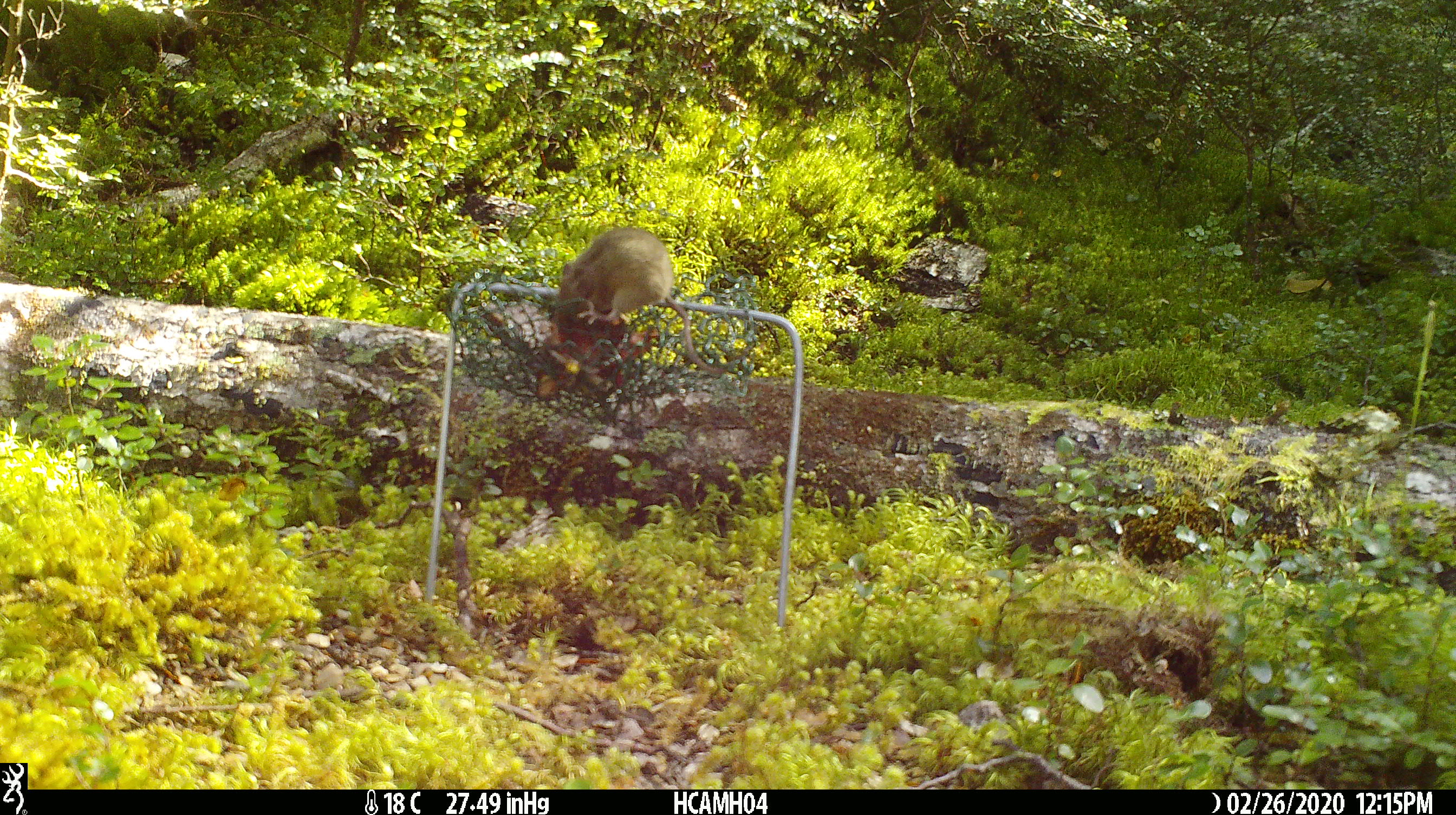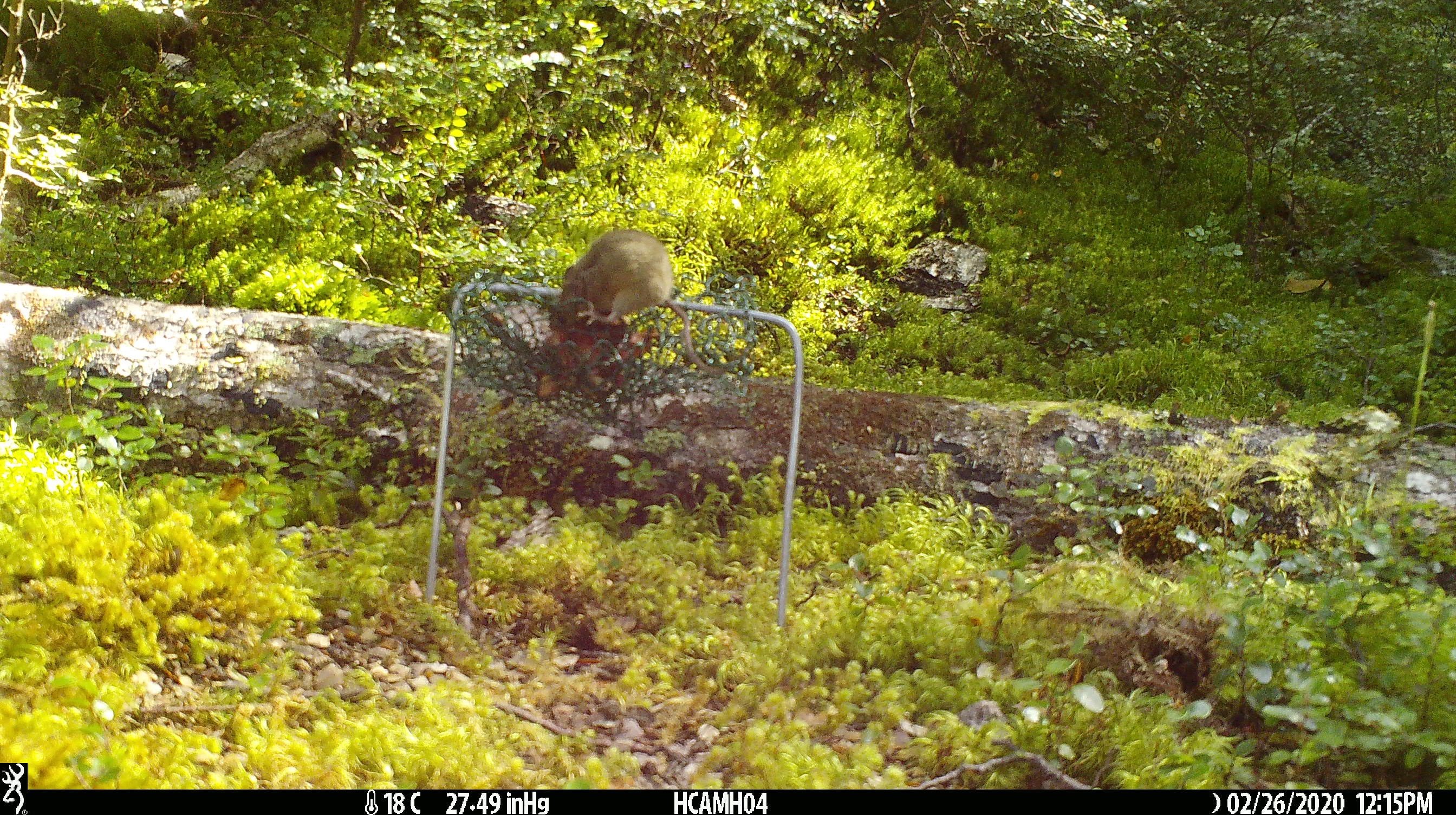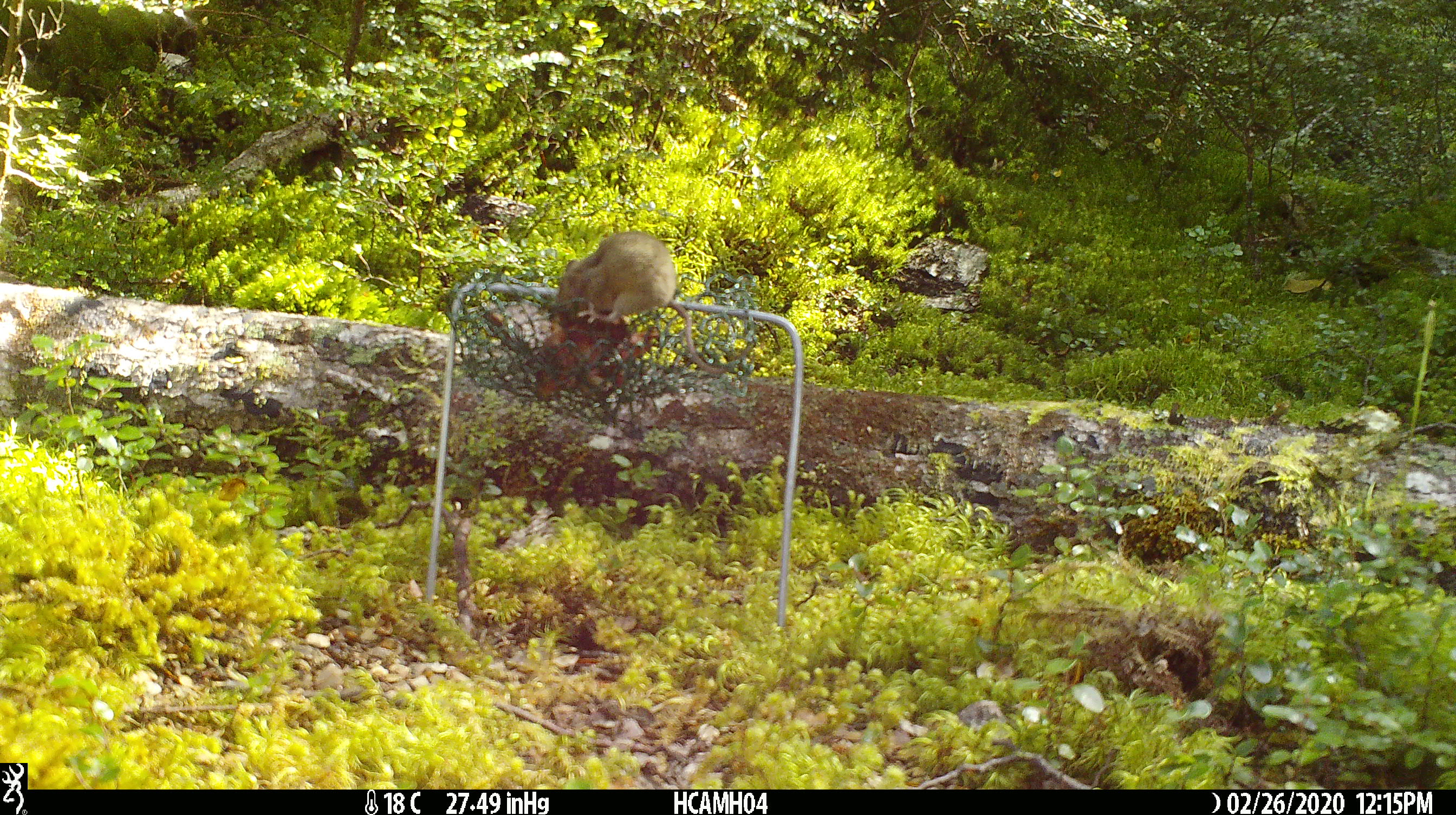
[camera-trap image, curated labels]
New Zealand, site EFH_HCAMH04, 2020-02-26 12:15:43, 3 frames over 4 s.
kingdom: Animalia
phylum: Chordata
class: Mammalia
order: Rodentia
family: Muridae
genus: Mus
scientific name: Mus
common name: mouse